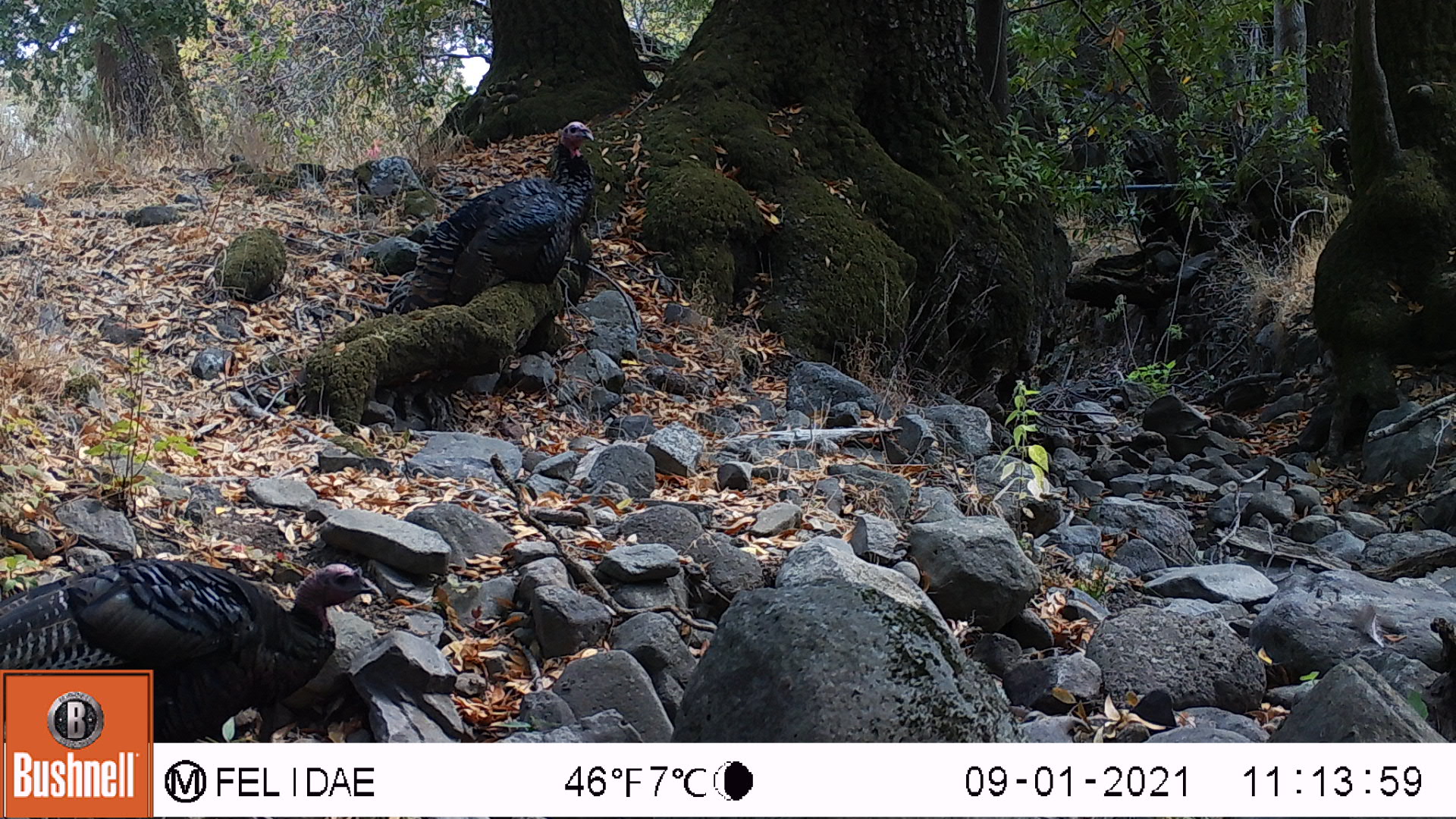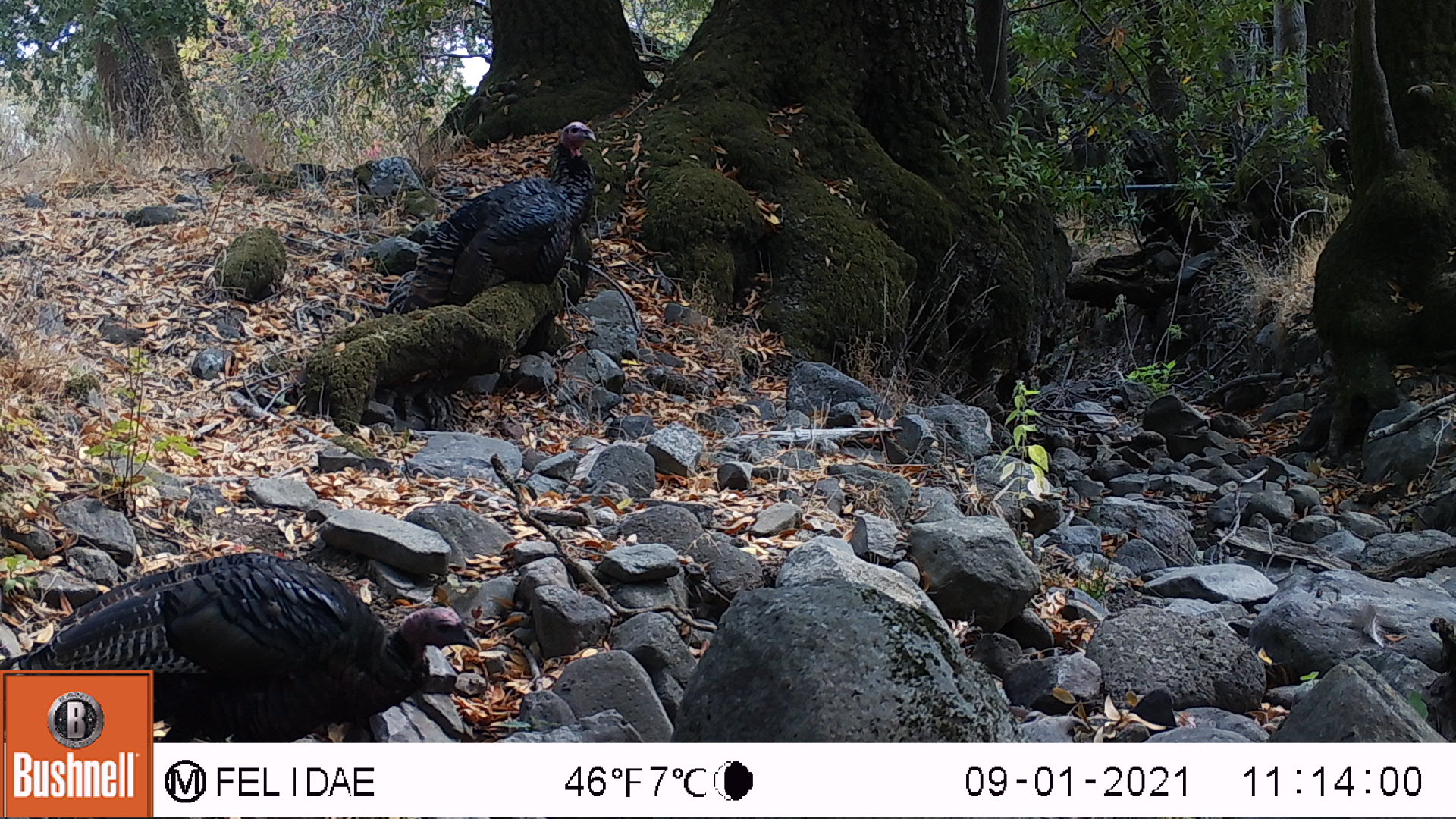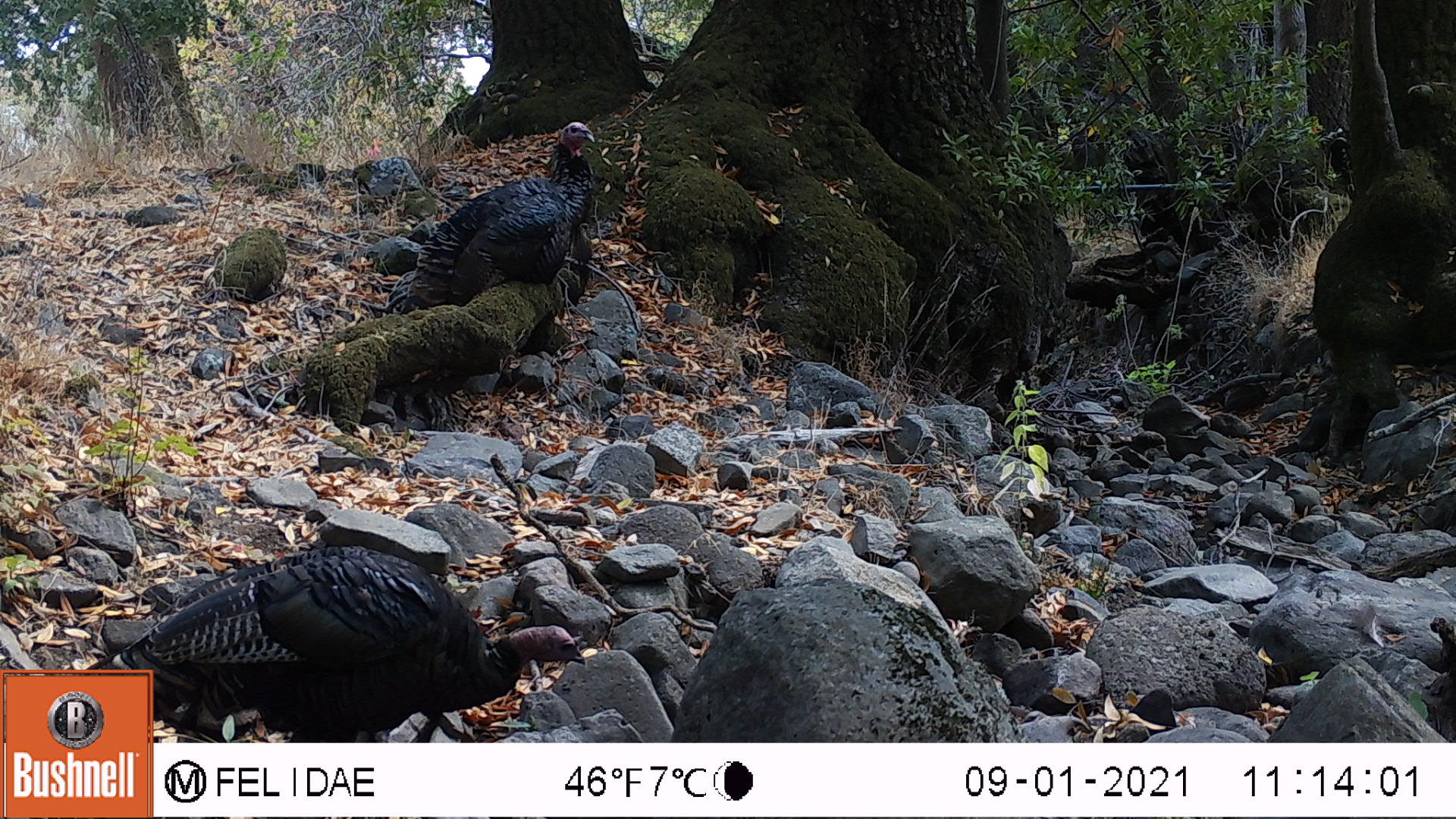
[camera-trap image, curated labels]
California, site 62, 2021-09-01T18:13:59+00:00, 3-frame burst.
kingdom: Animalia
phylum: Chordata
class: Aves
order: Galliformes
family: Phasianidae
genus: Meleagris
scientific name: Meleagris gallopavo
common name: turkey